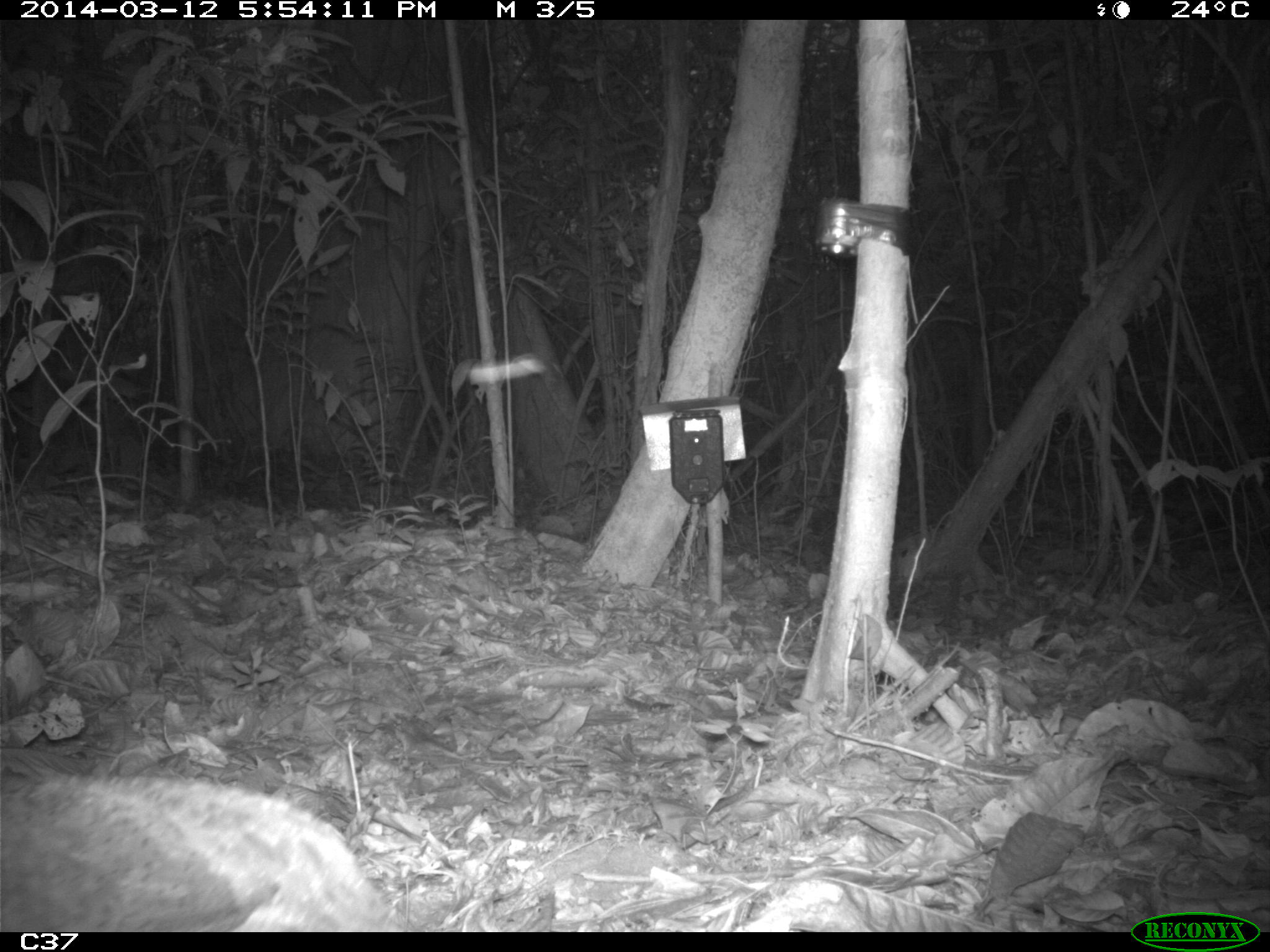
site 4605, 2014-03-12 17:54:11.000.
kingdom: Animalia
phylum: Chordata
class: Aves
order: Tinamiformes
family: Tinamidae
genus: Tinamus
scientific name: Tinamus major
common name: great tinamou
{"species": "Tinamus major (great tinamou)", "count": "1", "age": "adult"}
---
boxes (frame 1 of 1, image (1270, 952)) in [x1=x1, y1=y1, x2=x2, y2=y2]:
tinamus major: [x1=0, y1=764, x2=400, y2=930]